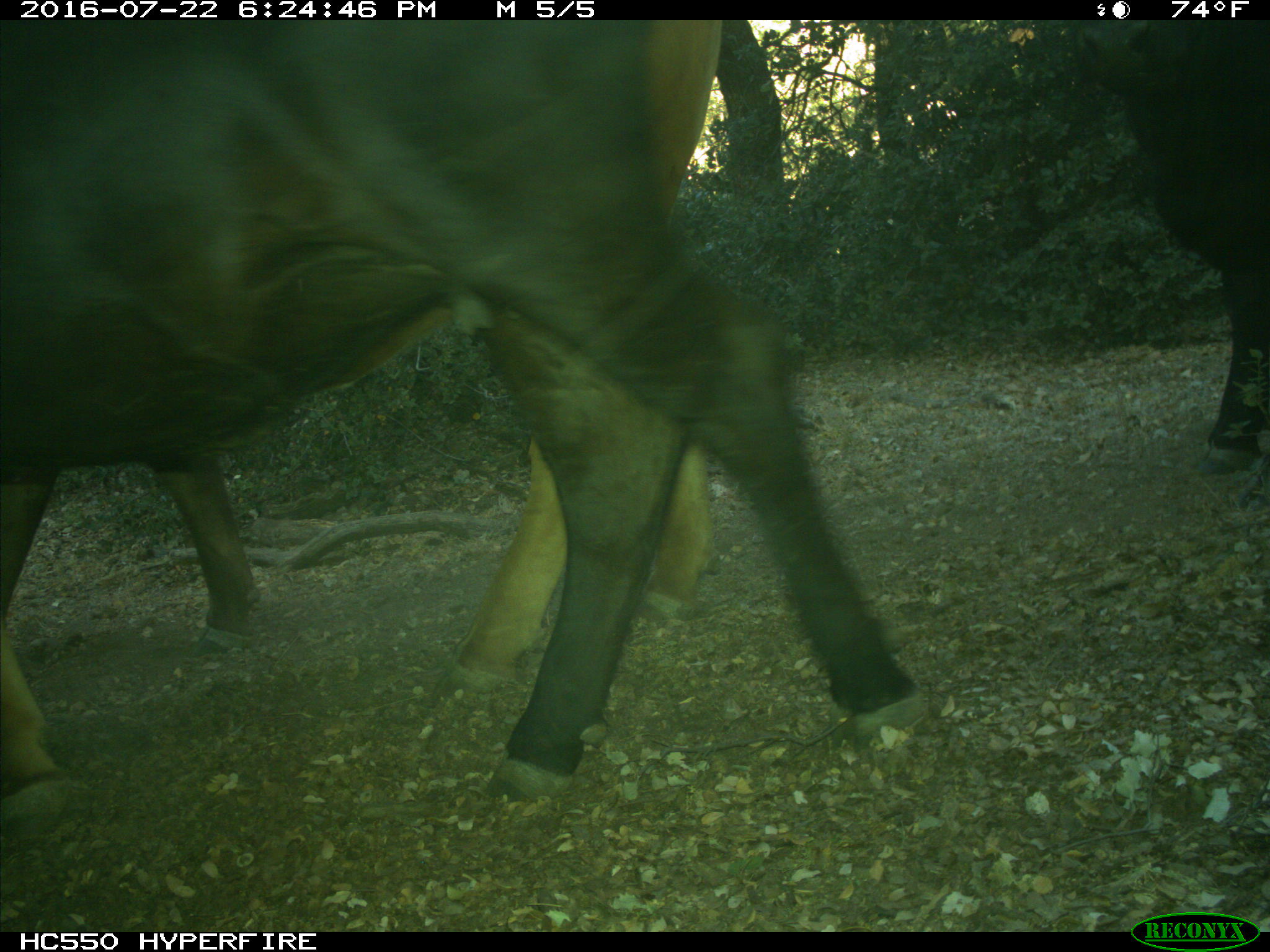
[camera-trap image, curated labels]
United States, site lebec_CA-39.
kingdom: Animalia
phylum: Chordata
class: Mammalia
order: Artiodactyla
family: Bovidae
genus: Bos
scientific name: Bos taurus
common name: domestic cow